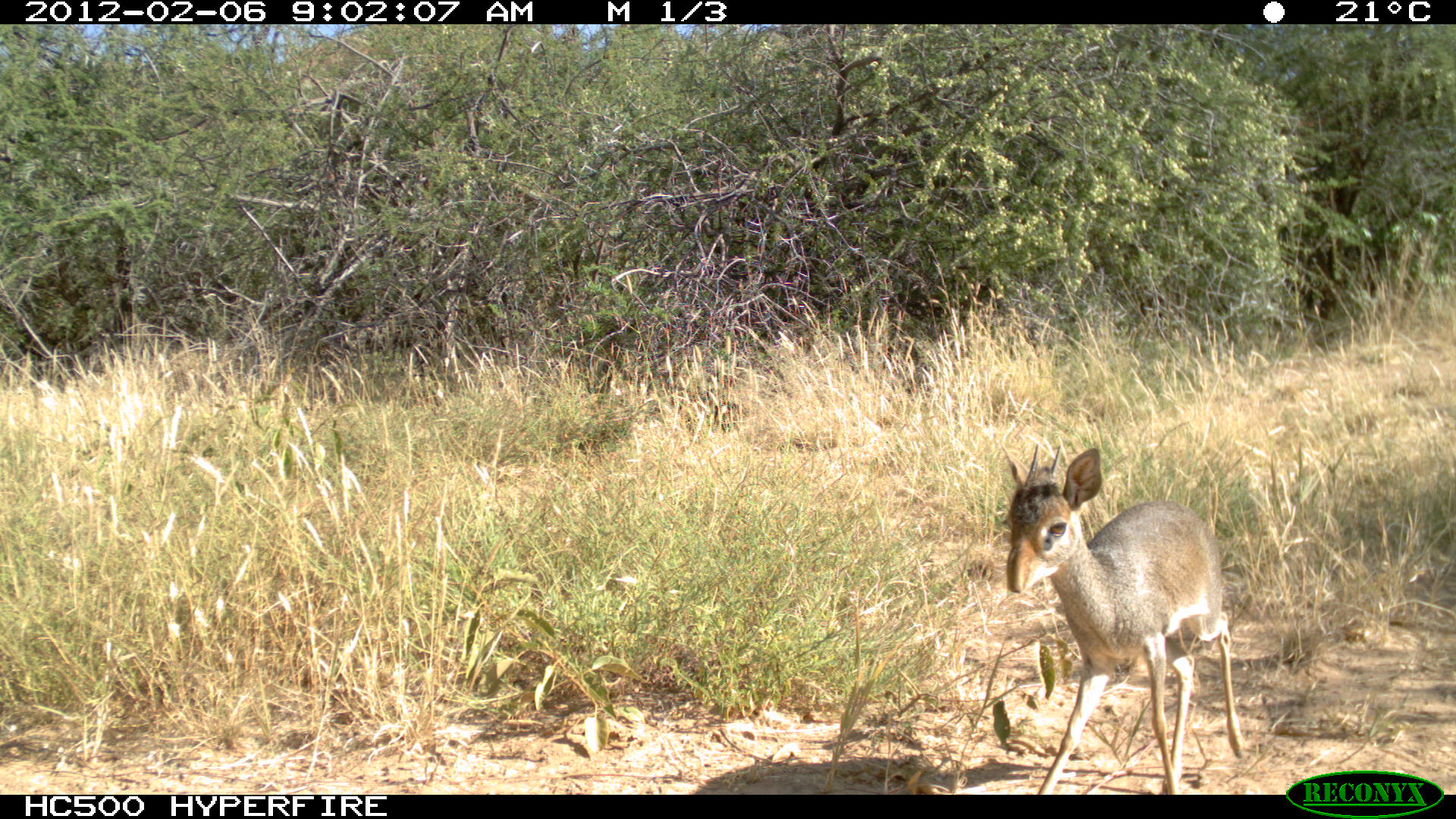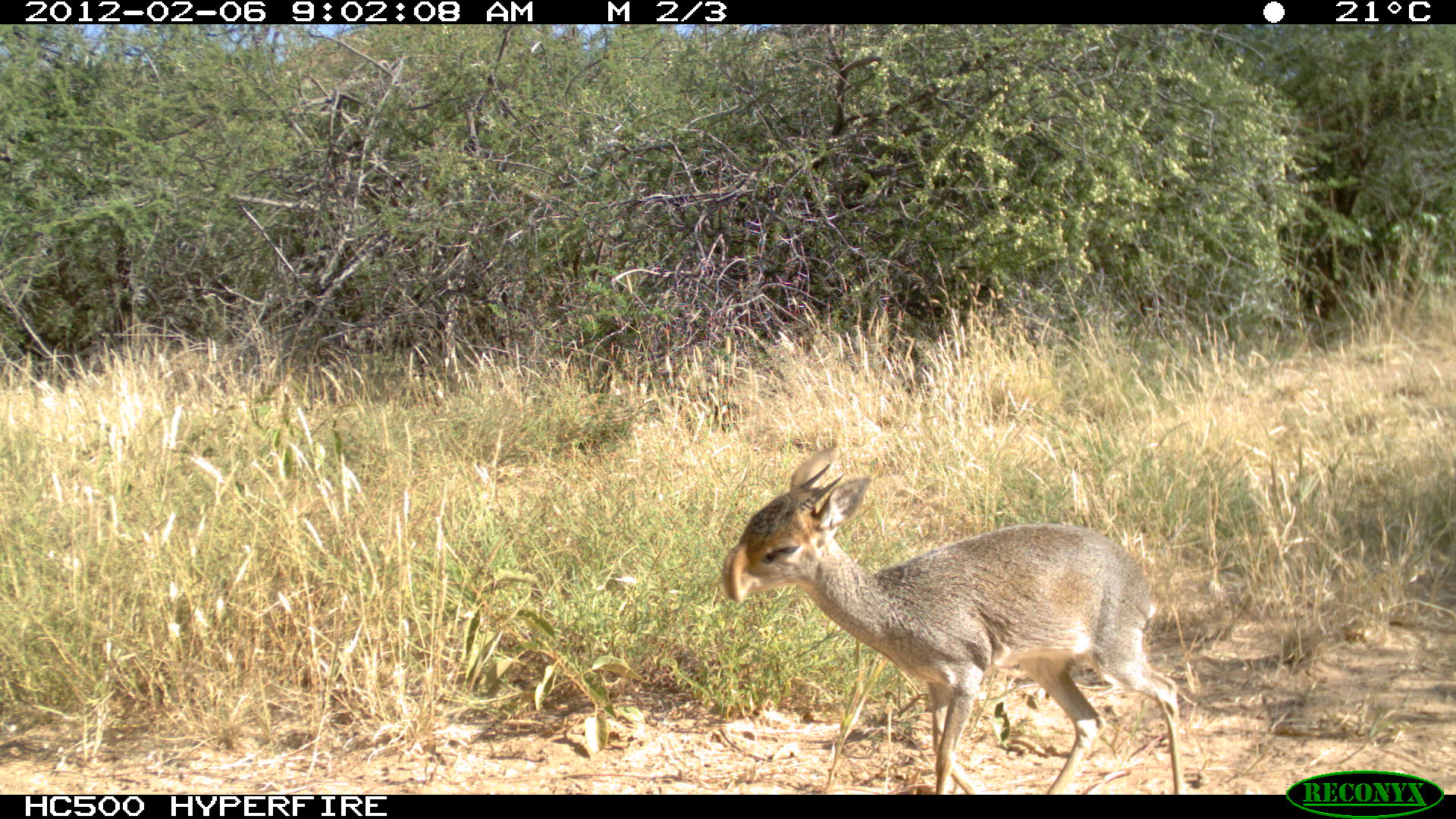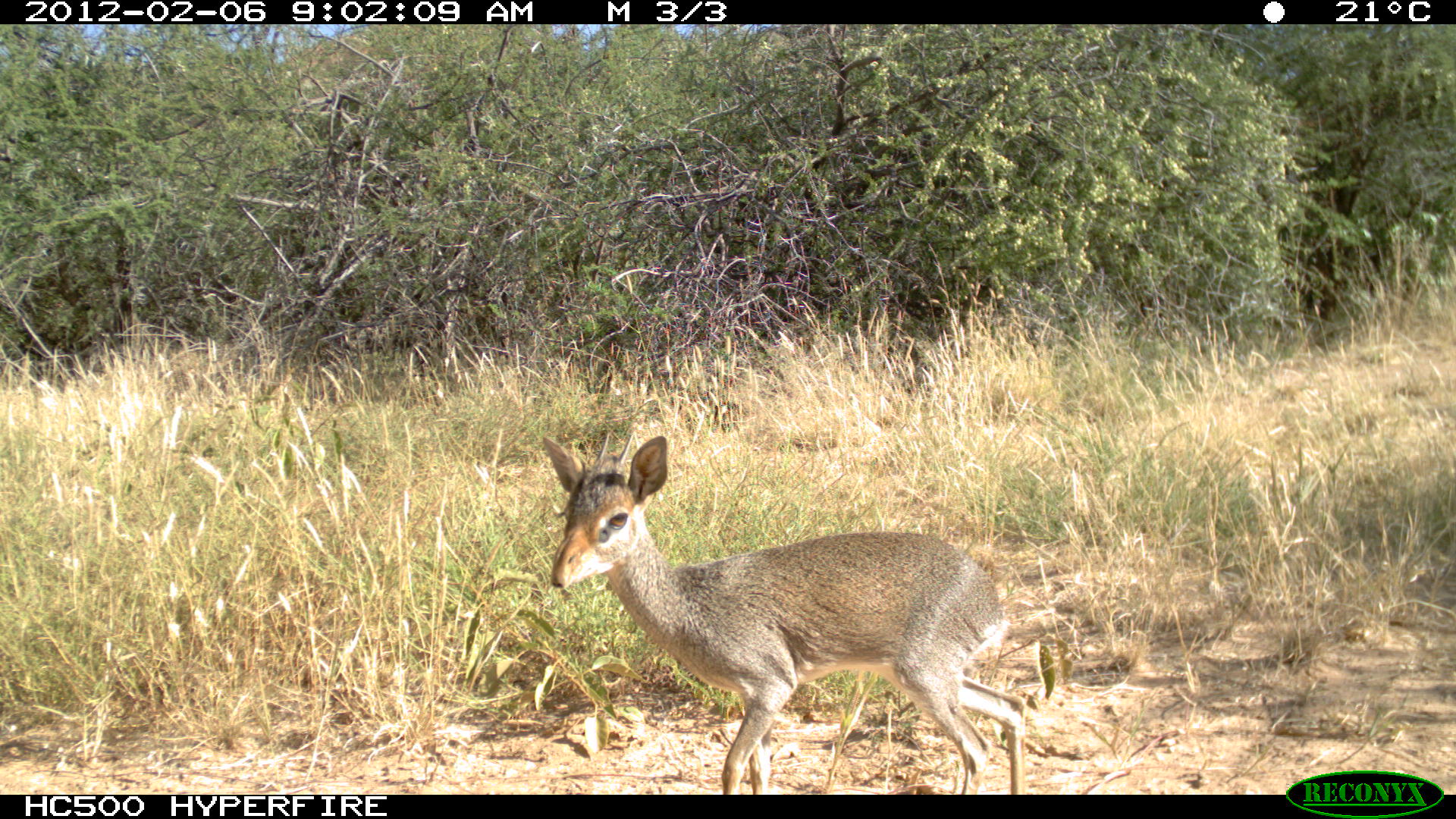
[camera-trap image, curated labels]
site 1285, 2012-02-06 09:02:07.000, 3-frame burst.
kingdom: Animalia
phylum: Chordata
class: Mammalia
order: Artiodactyla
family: Bovidae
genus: Madoqua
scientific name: Madoqua guentheri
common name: günther's dik-dik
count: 1